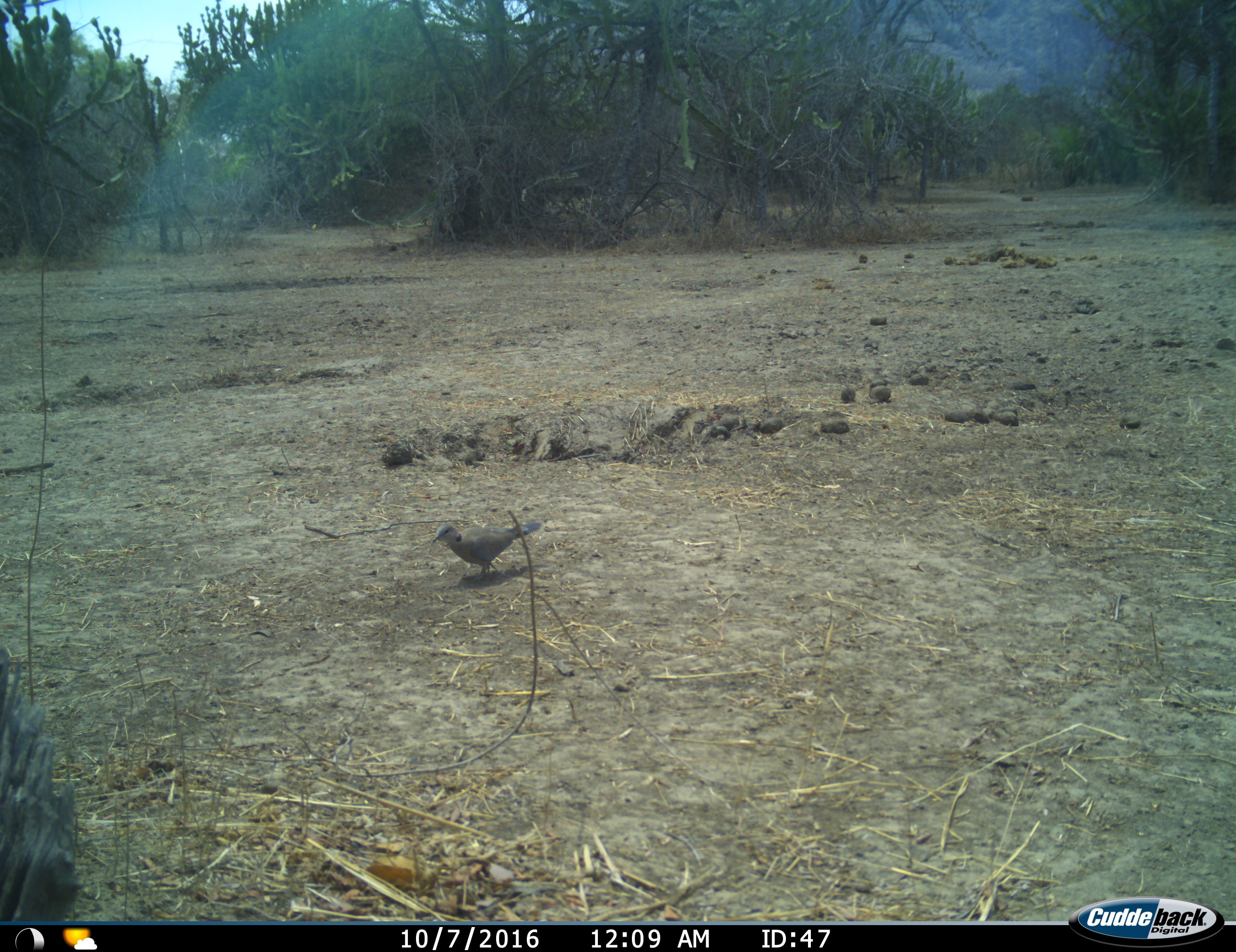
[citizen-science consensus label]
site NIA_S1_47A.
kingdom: Animalia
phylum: Chordata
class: Aves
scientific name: Aves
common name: bird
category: birdother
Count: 1.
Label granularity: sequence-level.